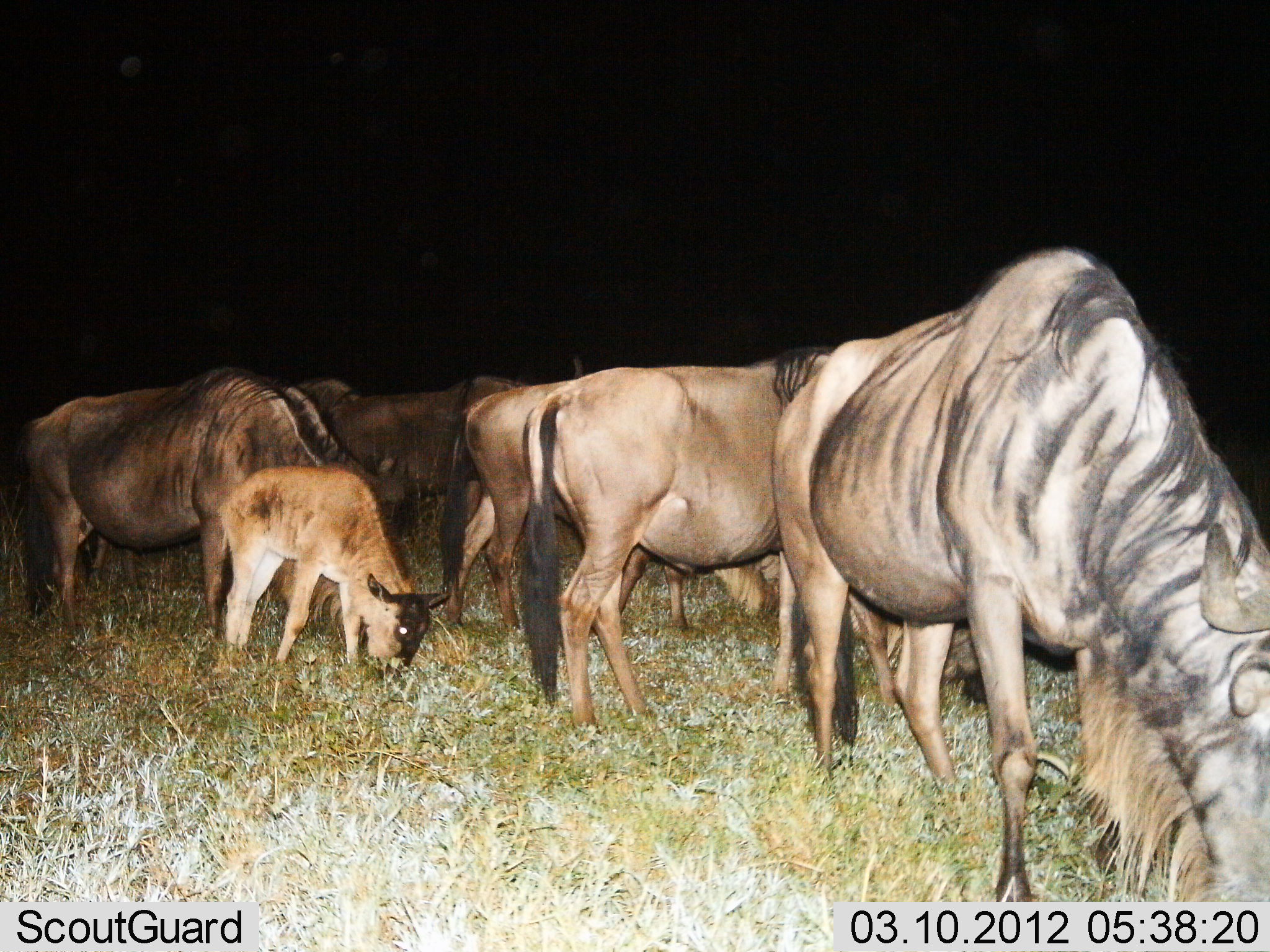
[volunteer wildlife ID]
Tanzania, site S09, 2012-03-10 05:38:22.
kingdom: Animalia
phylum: Chordata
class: Mammalia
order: Artiodactyla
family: Bovidae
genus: Connochaetes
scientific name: Connochaetes taurinus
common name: blue wildebeest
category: wildebeest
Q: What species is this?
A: Wildebeest (blue wildebeest) (Connochaetes taurinus).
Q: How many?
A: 7.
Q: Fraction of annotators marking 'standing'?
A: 24%.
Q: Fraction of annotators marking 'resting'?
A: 0%.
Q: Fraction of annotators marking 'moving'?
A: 5%.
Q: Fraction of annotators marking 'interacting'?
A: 0%.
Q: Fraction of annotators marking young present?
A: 100%.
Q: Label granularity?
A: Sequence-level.